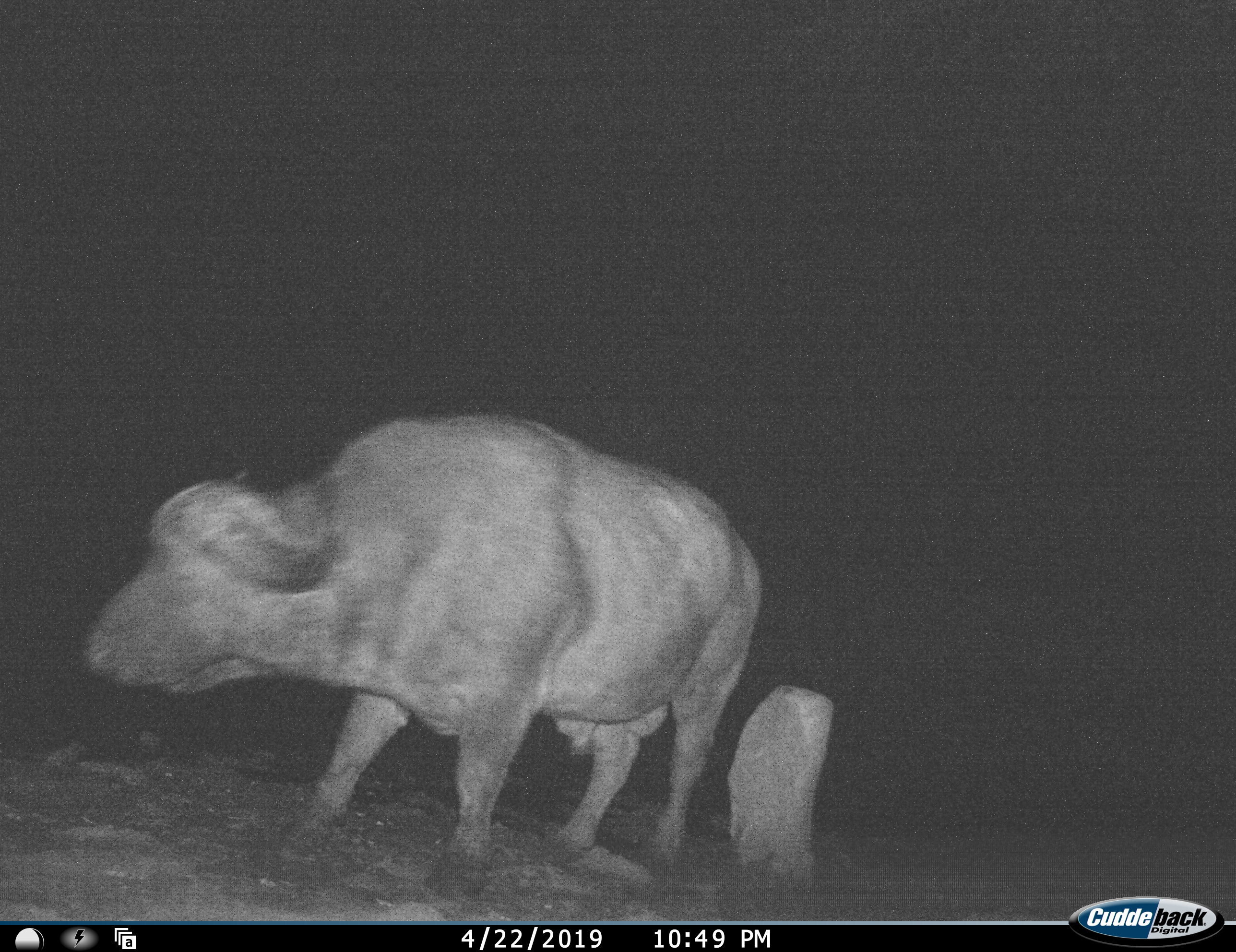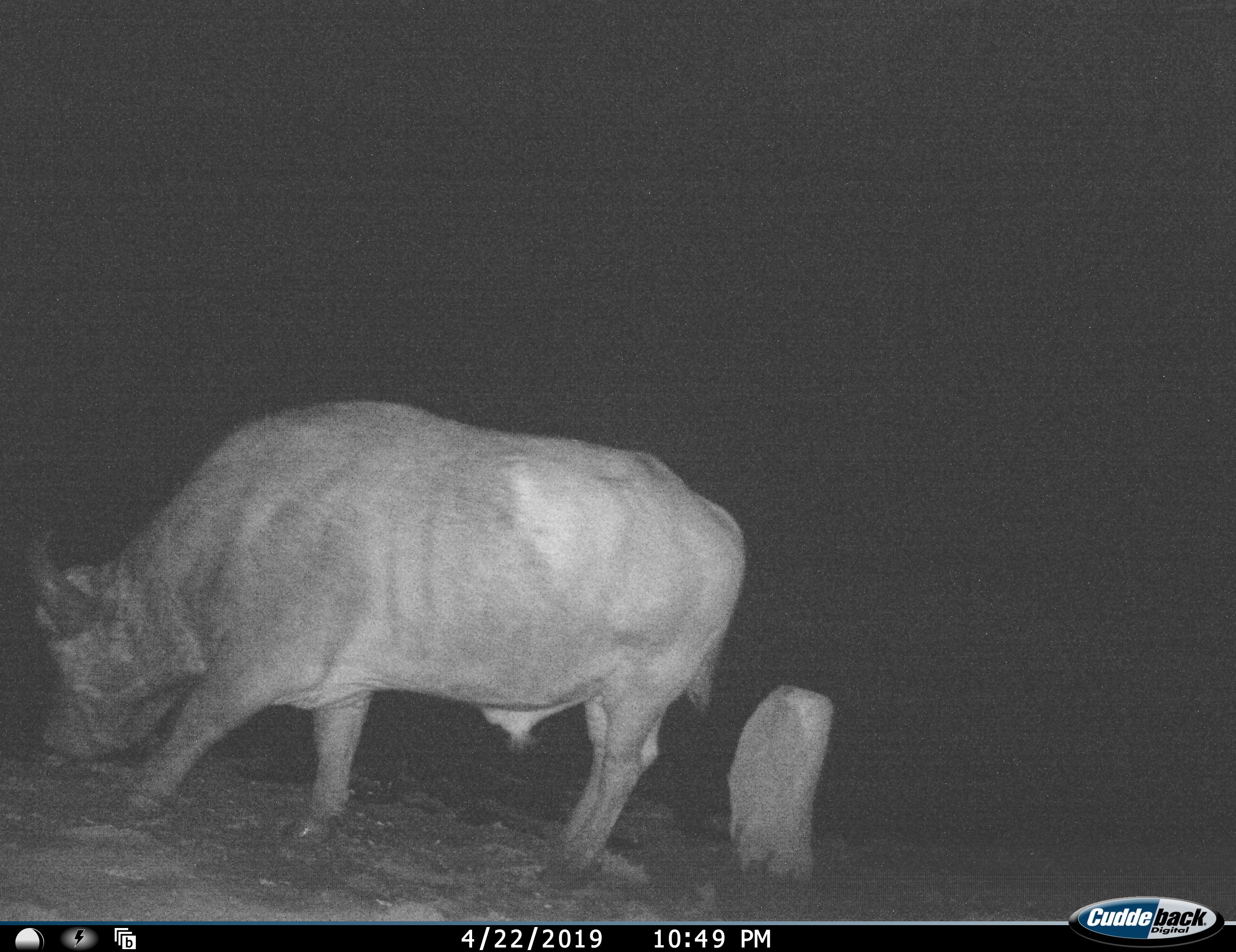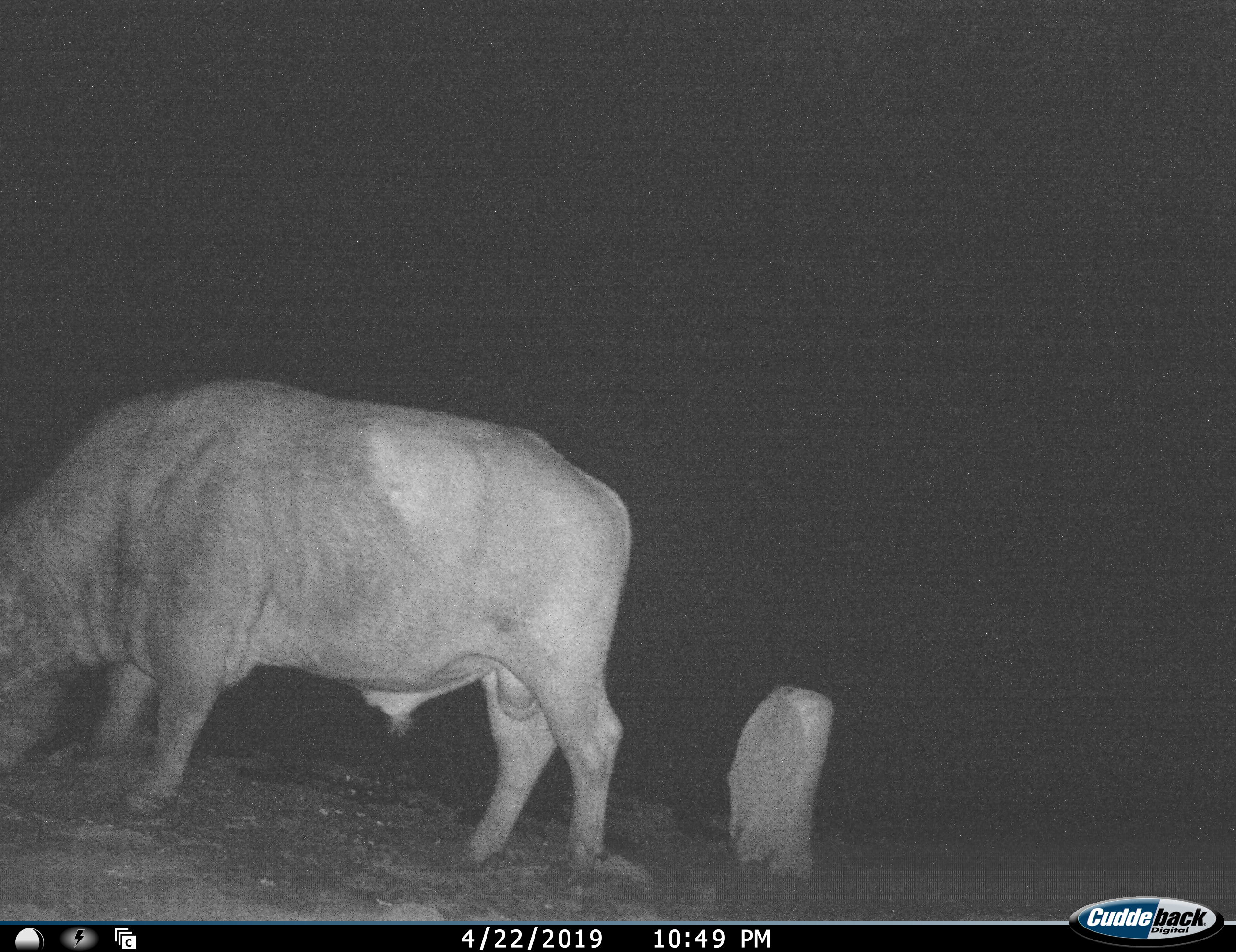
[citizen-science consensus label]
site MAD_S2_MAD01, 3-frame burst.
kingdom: Animalia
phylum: Chordata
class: Mammalia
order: Artiodactyla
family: Bovidae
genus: Syncerus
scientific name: Syncerus caffer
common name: african buffalo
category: buffalo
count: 1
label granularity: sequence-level